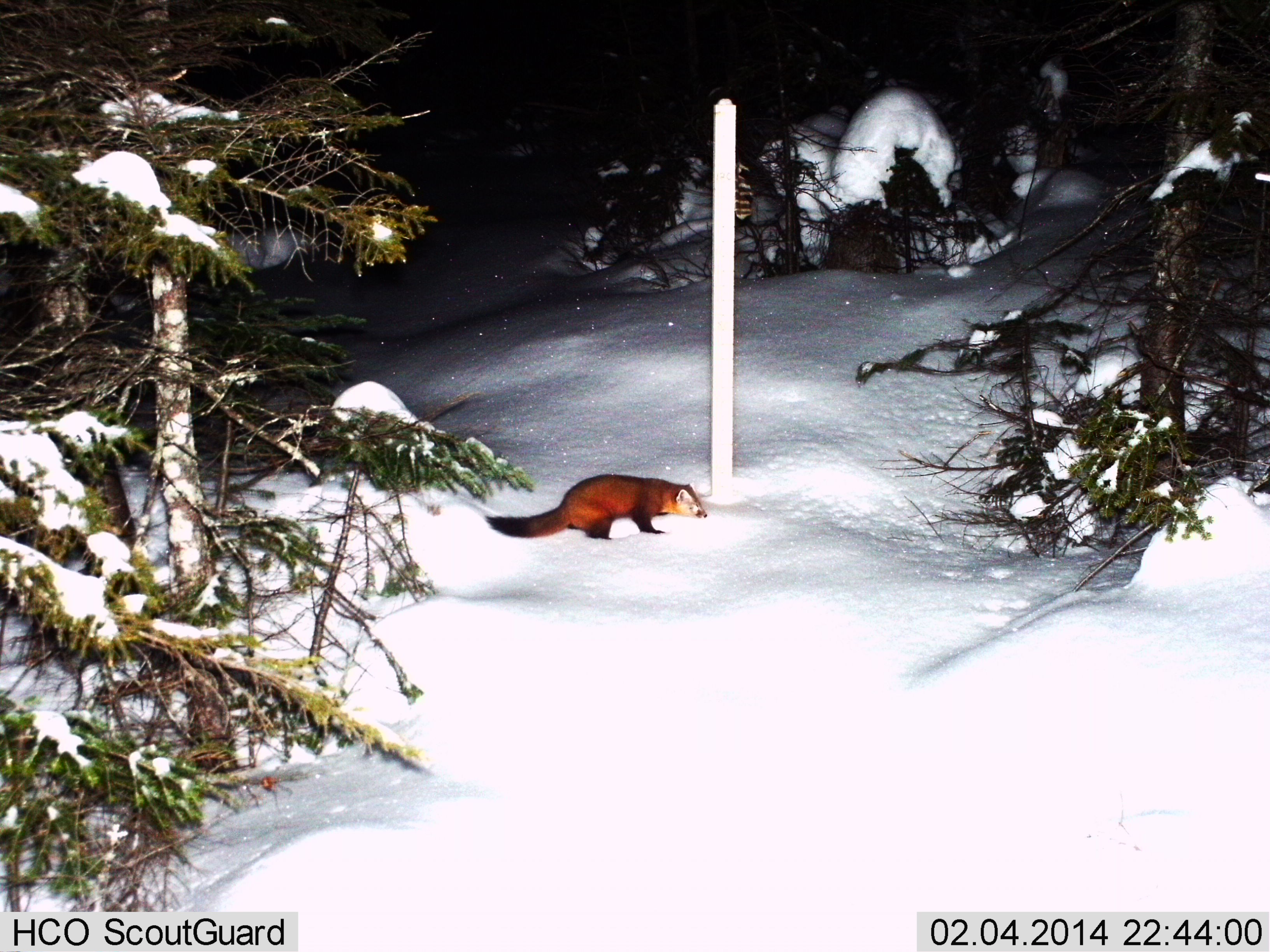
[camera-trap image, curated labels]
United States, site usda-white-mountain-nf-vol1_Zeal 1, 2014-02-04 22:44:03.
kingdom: Animalia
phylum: Chordata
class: Mammalia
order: Carnivora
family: Mustelidae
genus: Martes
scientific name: Martes americana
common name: american marten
American marten (Martes americana).